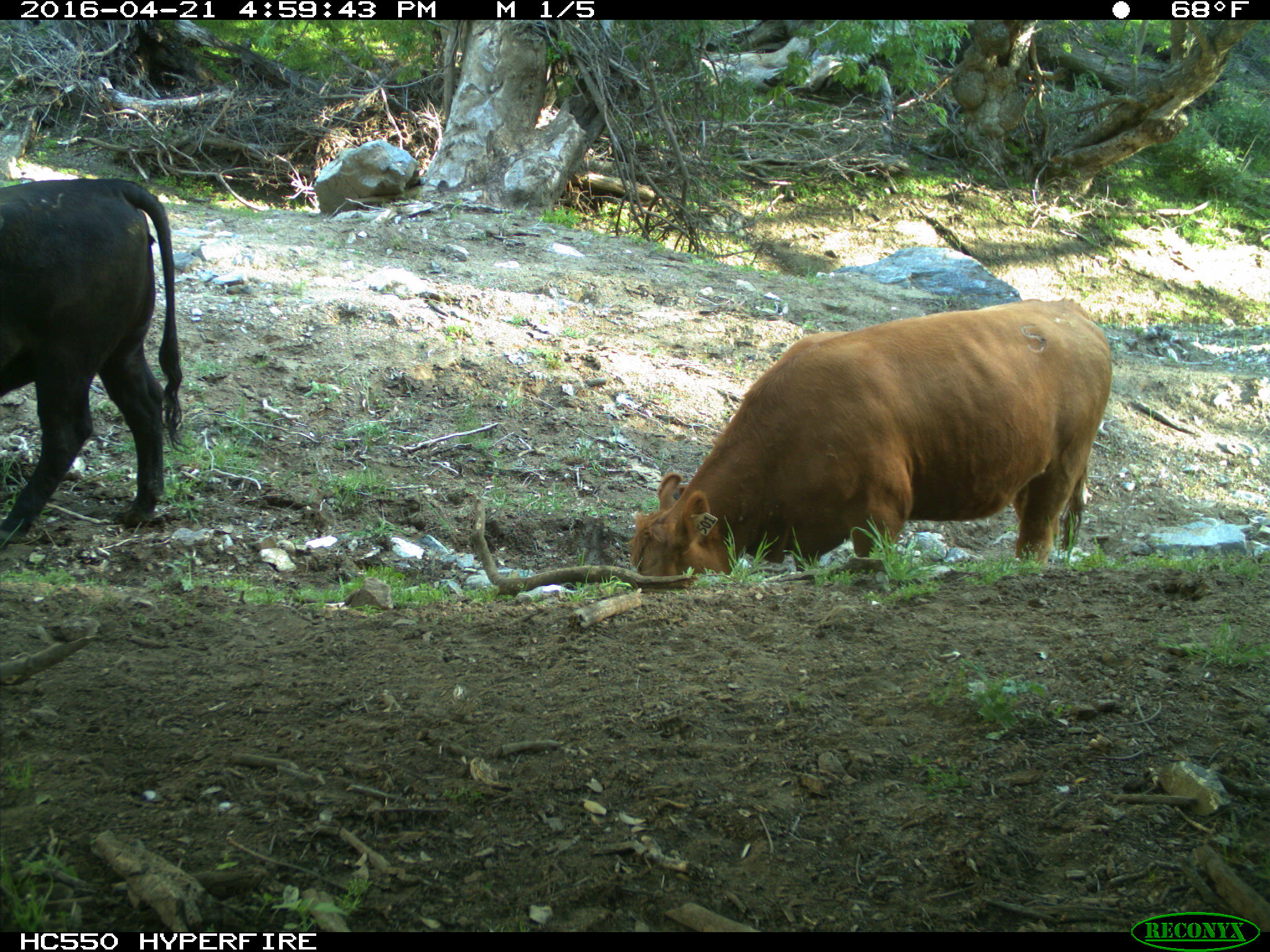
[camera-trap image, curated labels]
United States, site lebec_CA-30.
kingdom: Animalia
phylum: Chordata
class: Mammalia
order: Artiodactyla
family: Bovidae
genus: Bos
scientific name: Bos taurus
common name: domestic cow